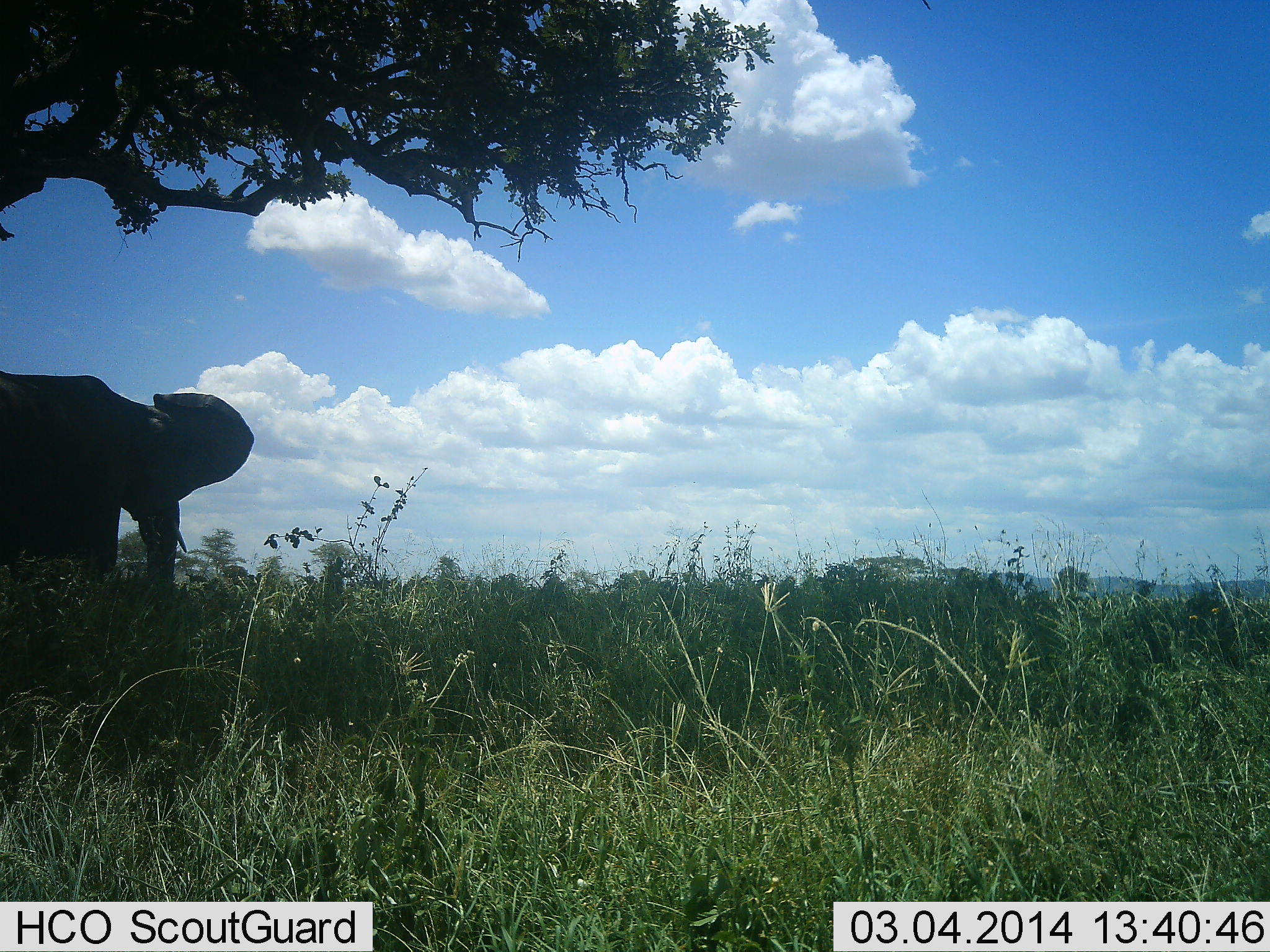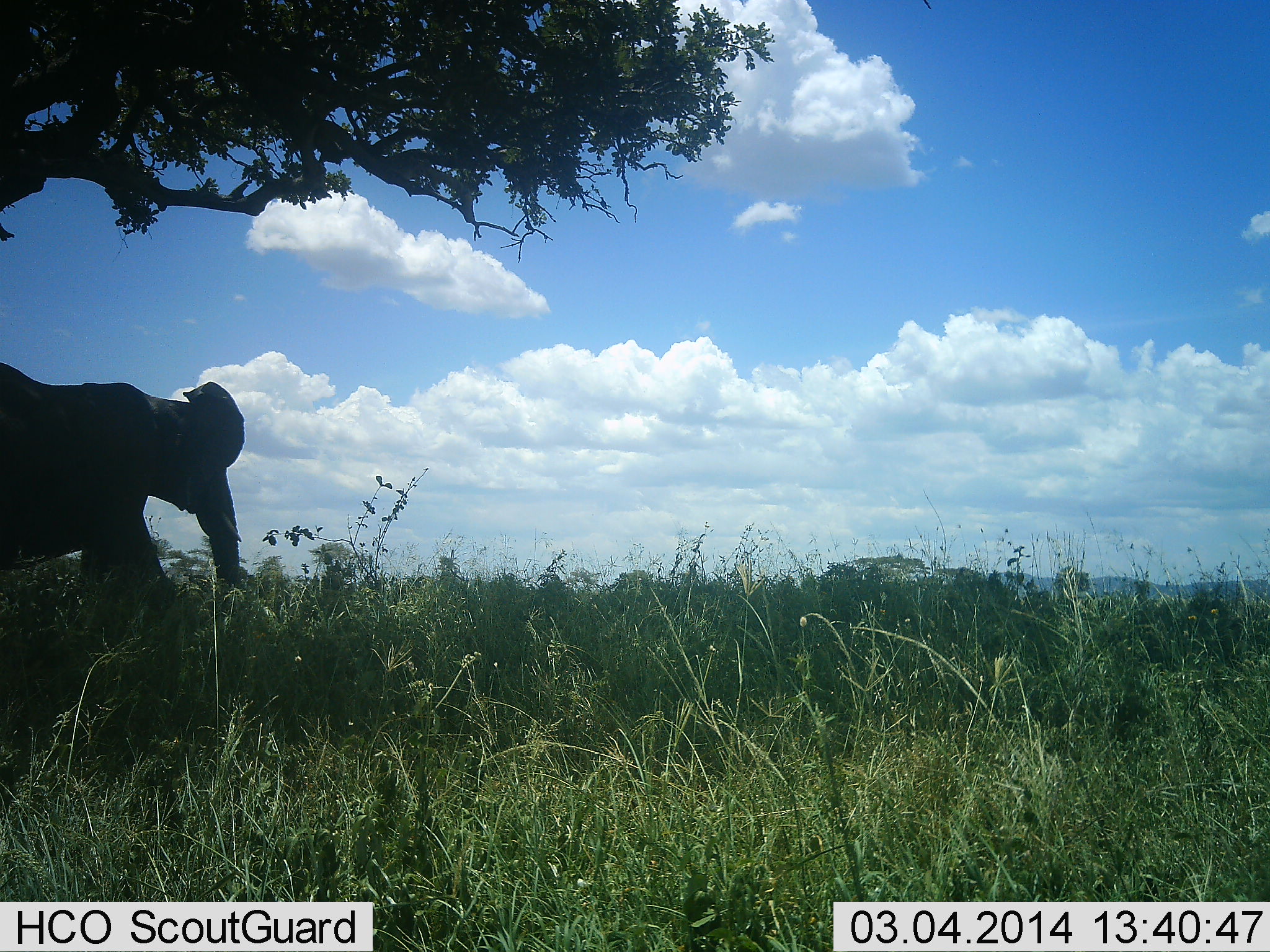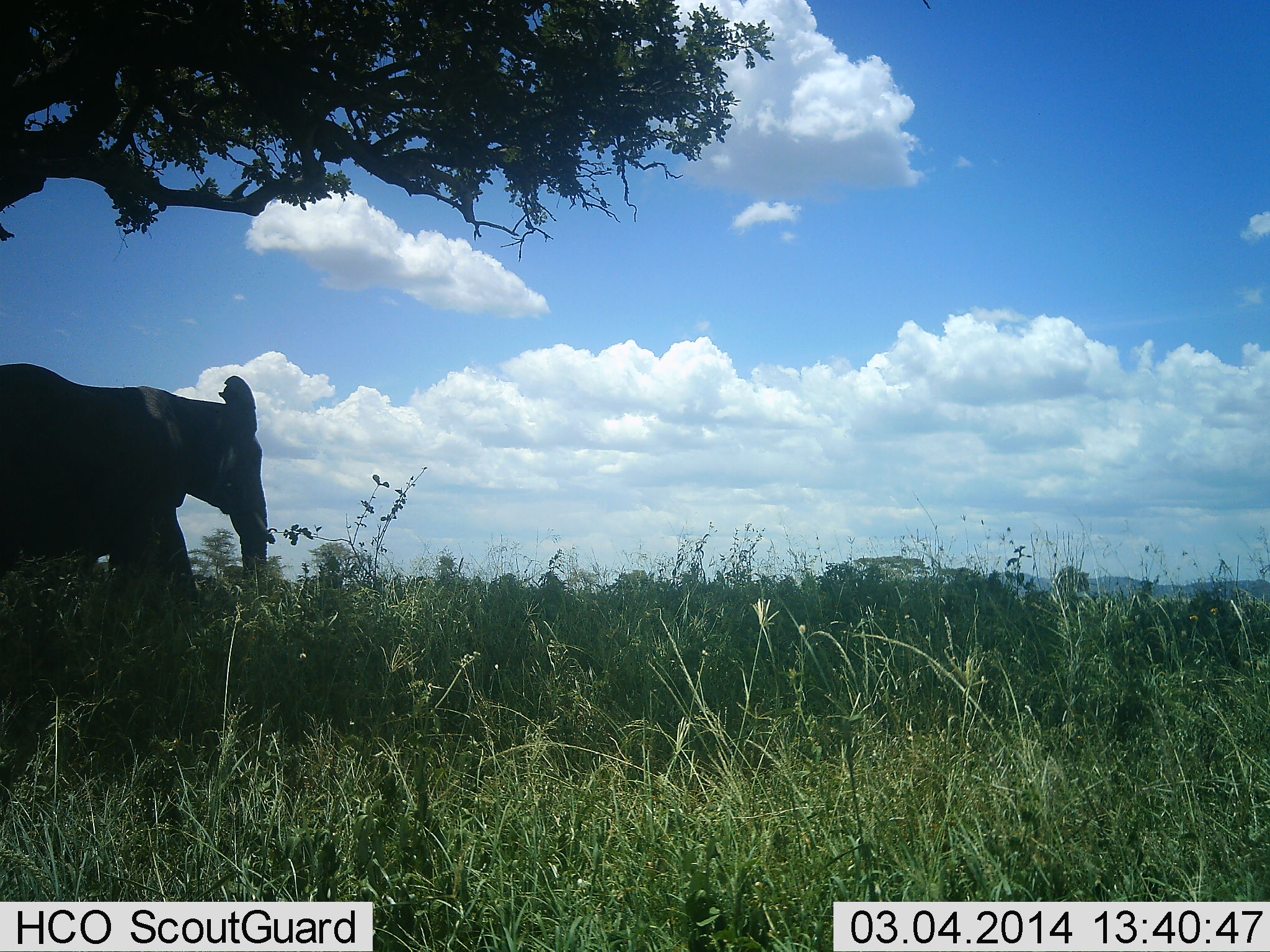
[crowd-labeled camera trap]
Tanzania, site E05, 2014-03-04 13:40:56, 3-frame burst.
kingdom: Animalia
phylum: Chordata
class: Mammalia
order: Proboscidea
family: Elephantidae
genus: Loxodonta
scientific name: Loxodonta africana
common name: african bush elephant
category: elephant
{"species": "elephant (african bush elephant) (Loxodonta africana)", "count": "1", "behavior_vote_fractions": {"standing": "20%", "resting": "0%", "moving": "70%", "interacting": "0%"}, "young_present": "0%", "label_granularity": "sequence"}